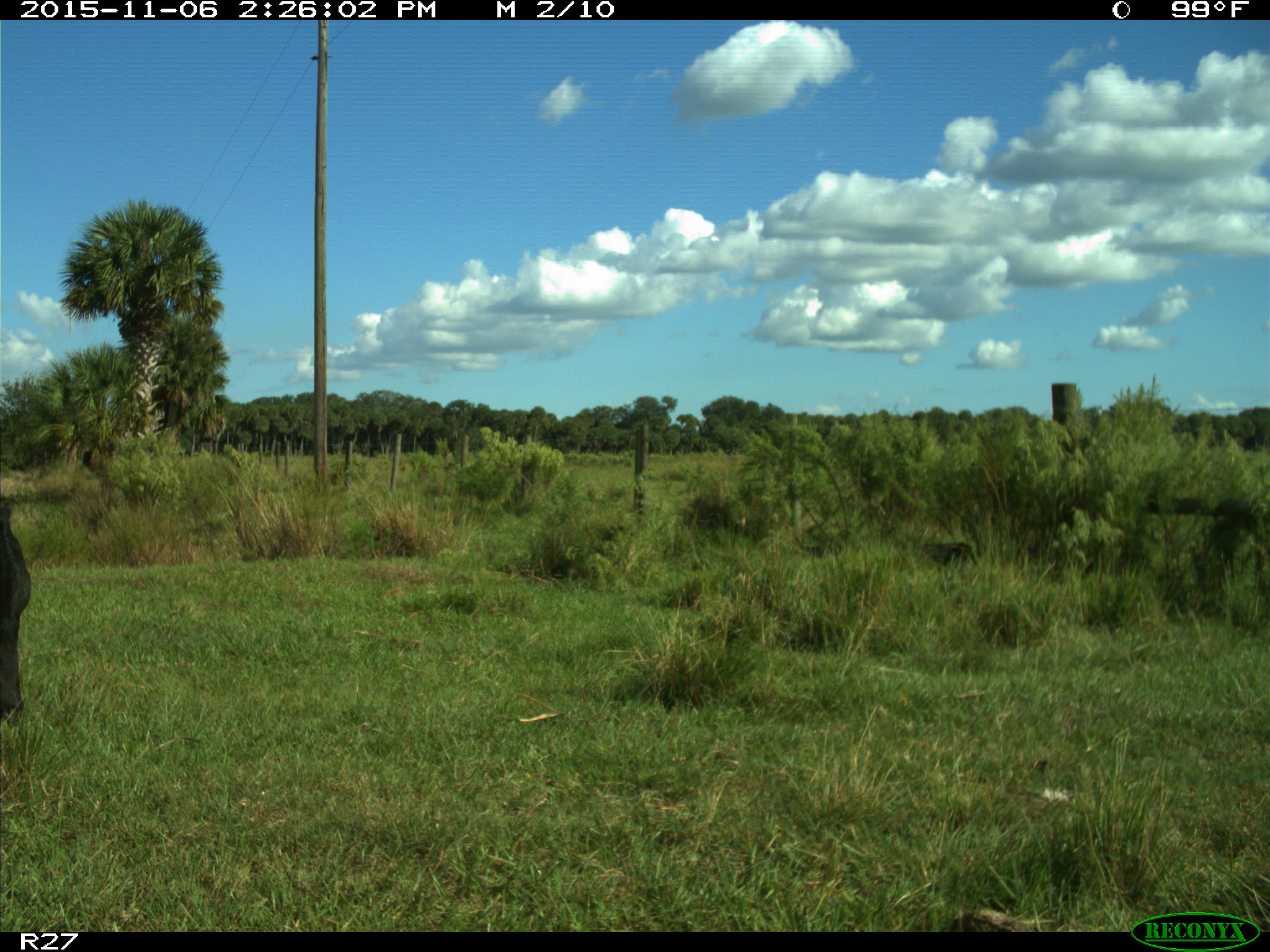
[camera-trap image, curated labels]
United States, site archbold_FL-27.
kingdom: Animalia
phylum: Chordata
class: Mammalia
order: Artiodactyla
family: Bovidae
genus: Bos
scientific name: Bos taurus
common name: domestic cow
Bos taurus (domestic cow).